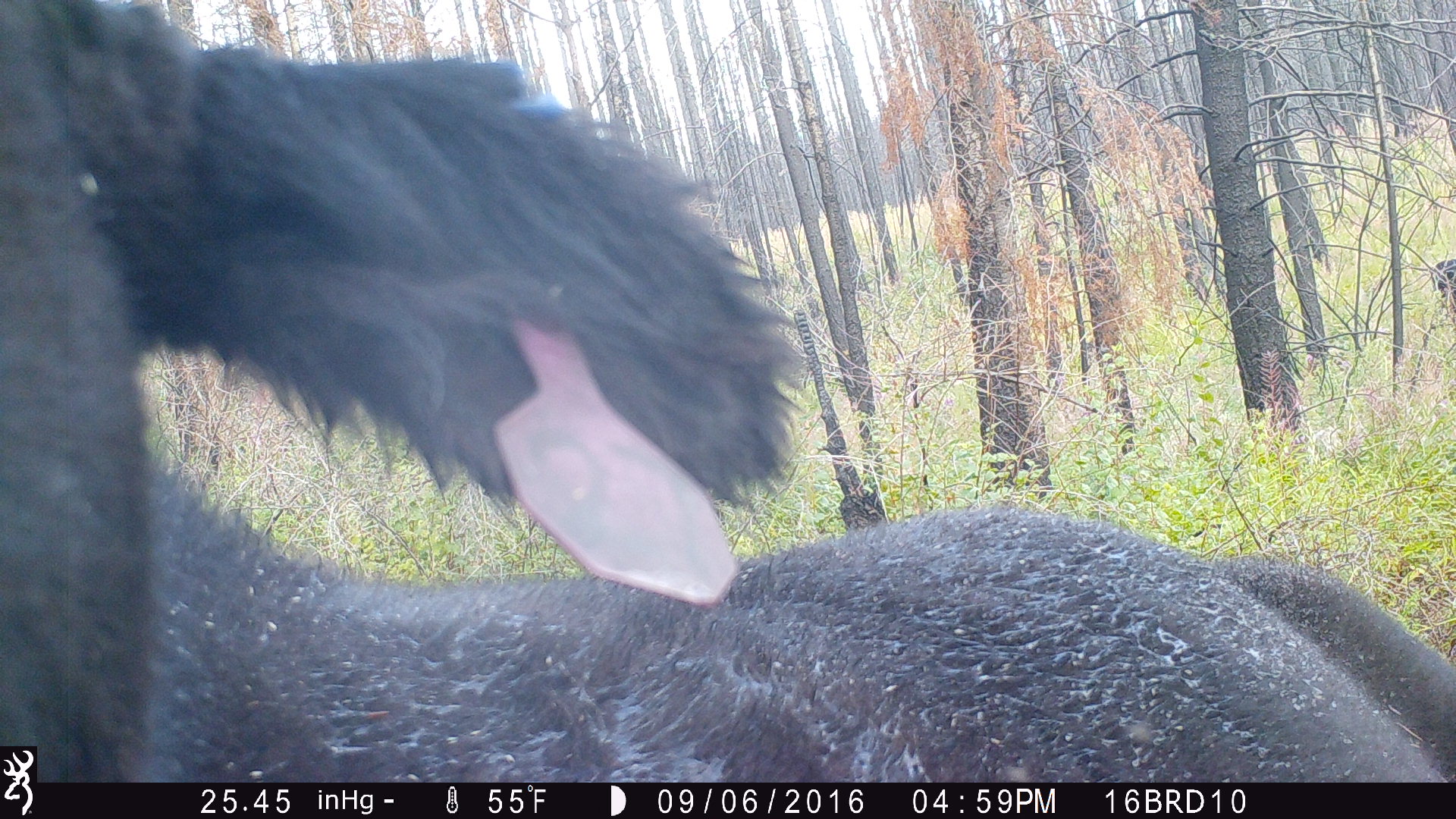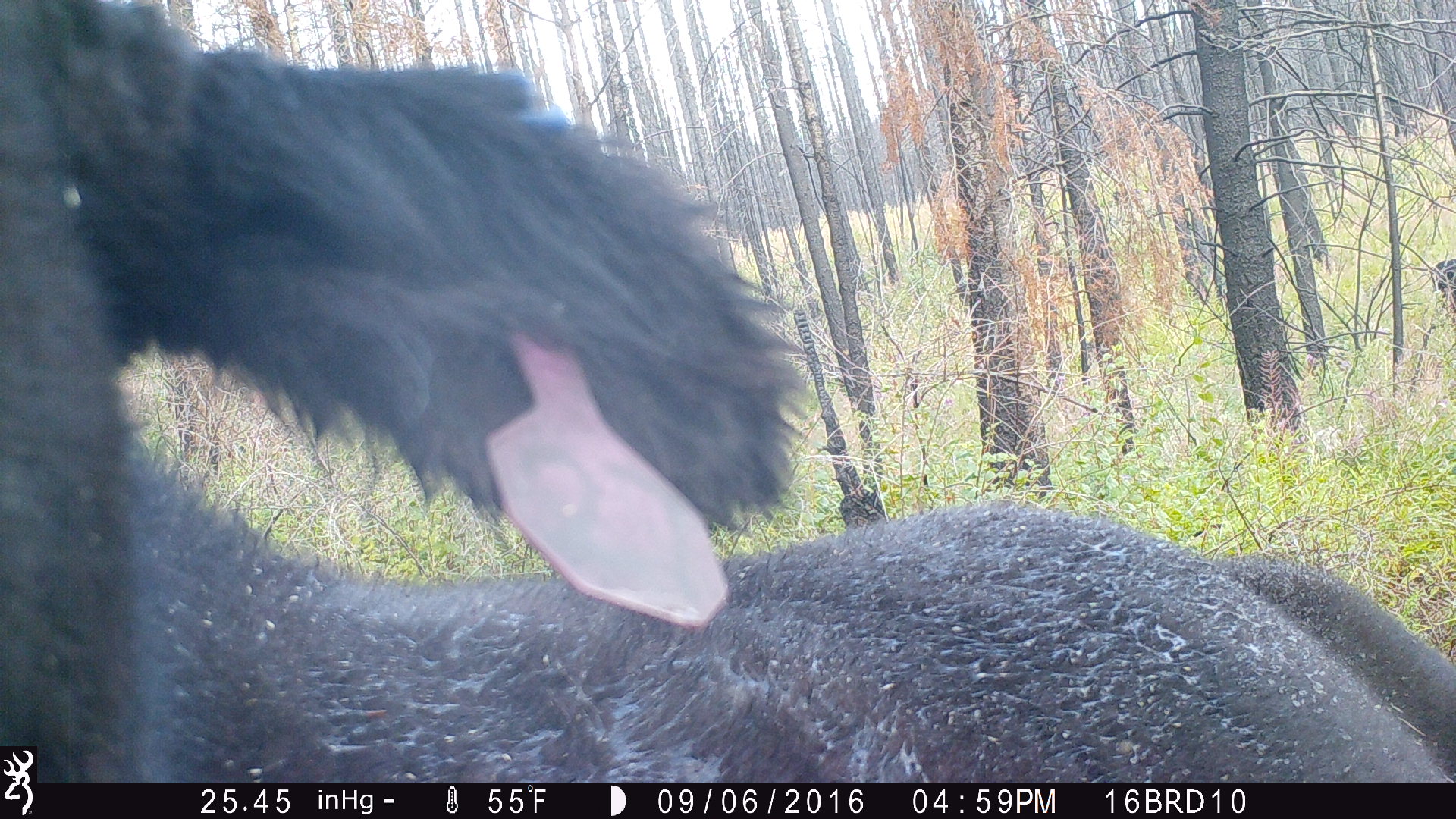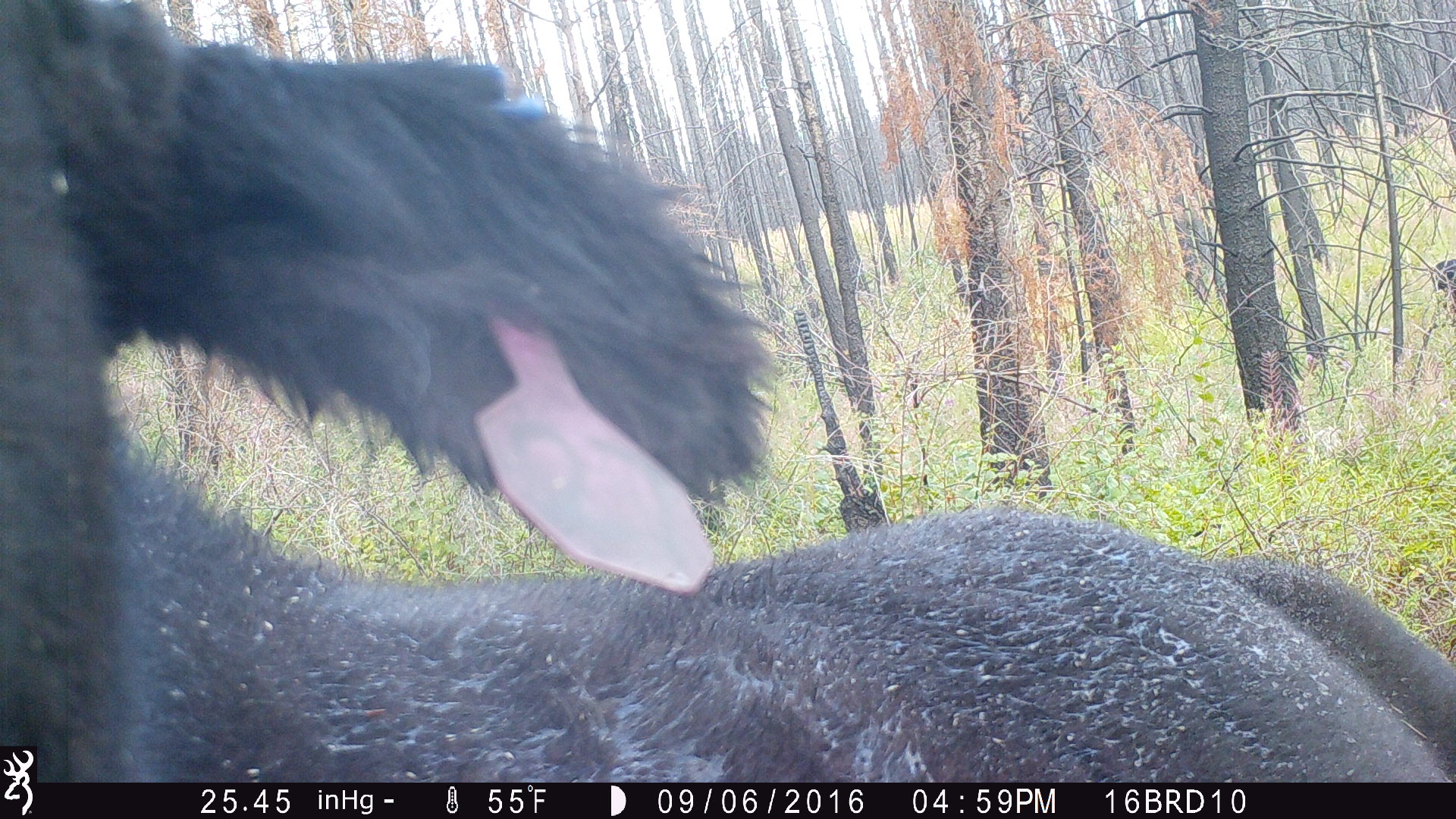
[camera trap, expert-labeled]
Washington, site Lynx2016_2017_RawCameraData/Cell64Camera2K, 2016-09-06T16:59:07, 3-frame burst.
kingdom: Animalia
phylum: Chordata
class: Mammalia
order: Artiodactyla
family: Bovidae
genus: Bos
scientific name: Bos taurus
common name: domestic cattle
Domestic cattle (Bos taurus). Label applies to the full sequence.